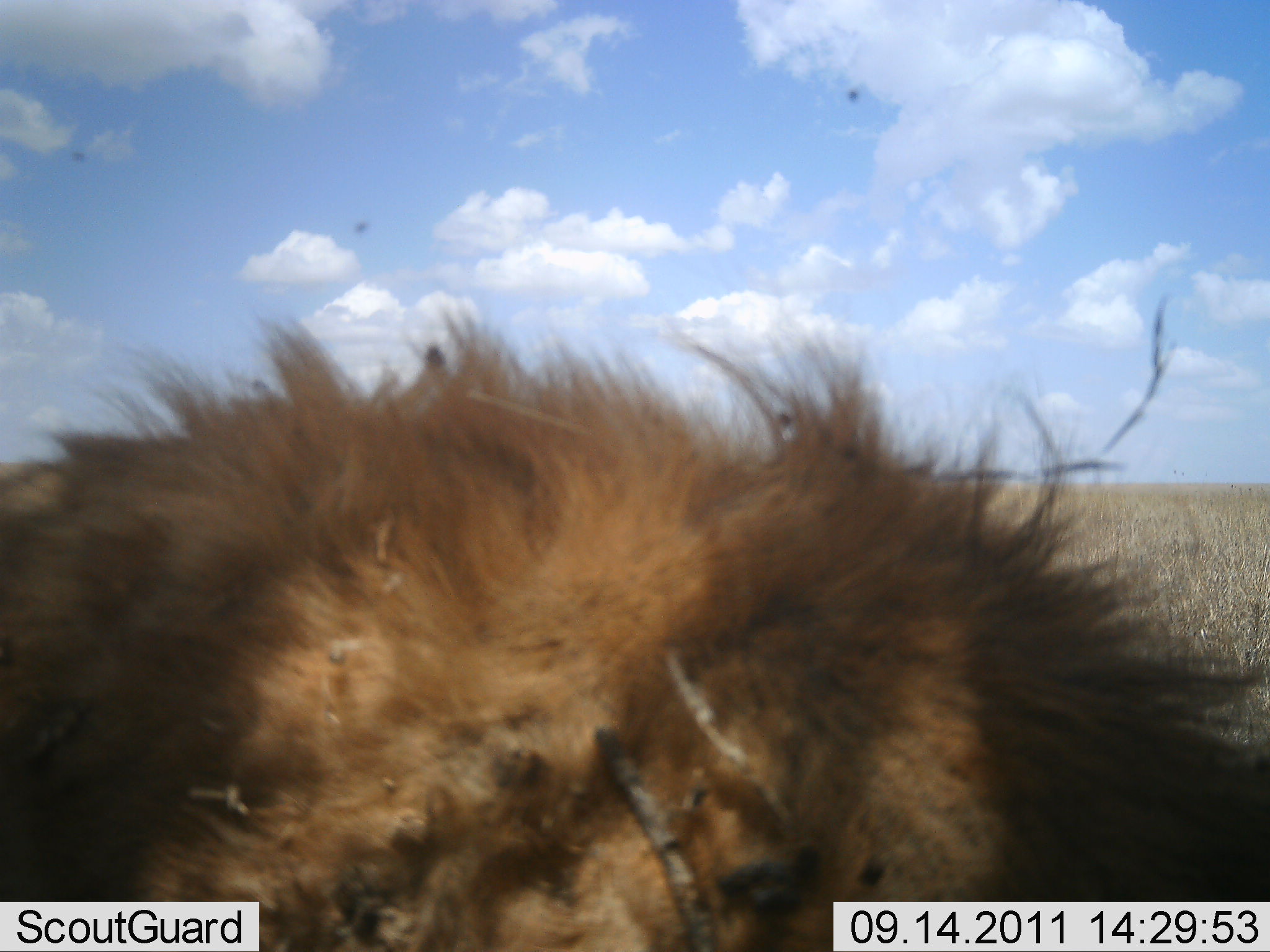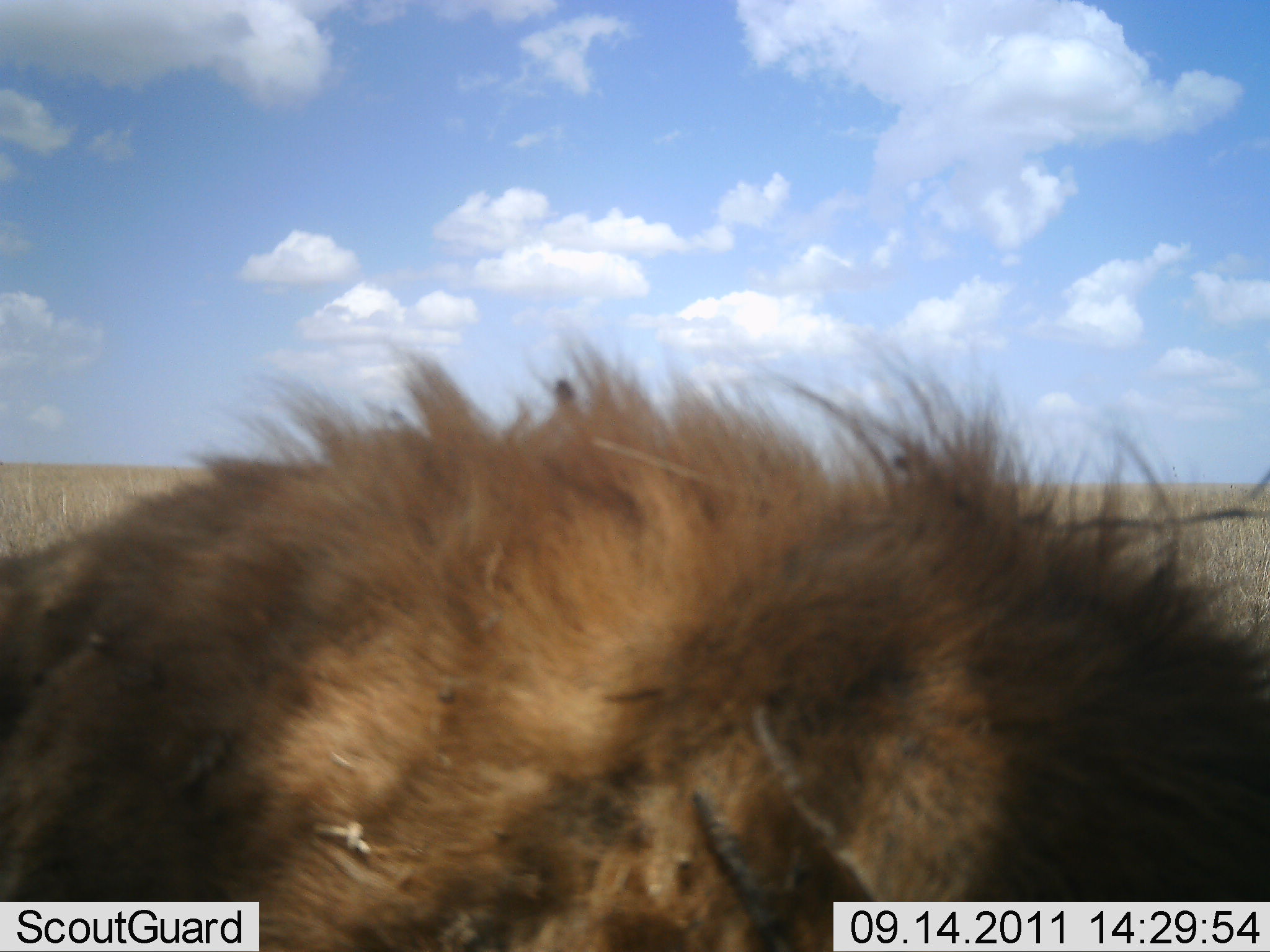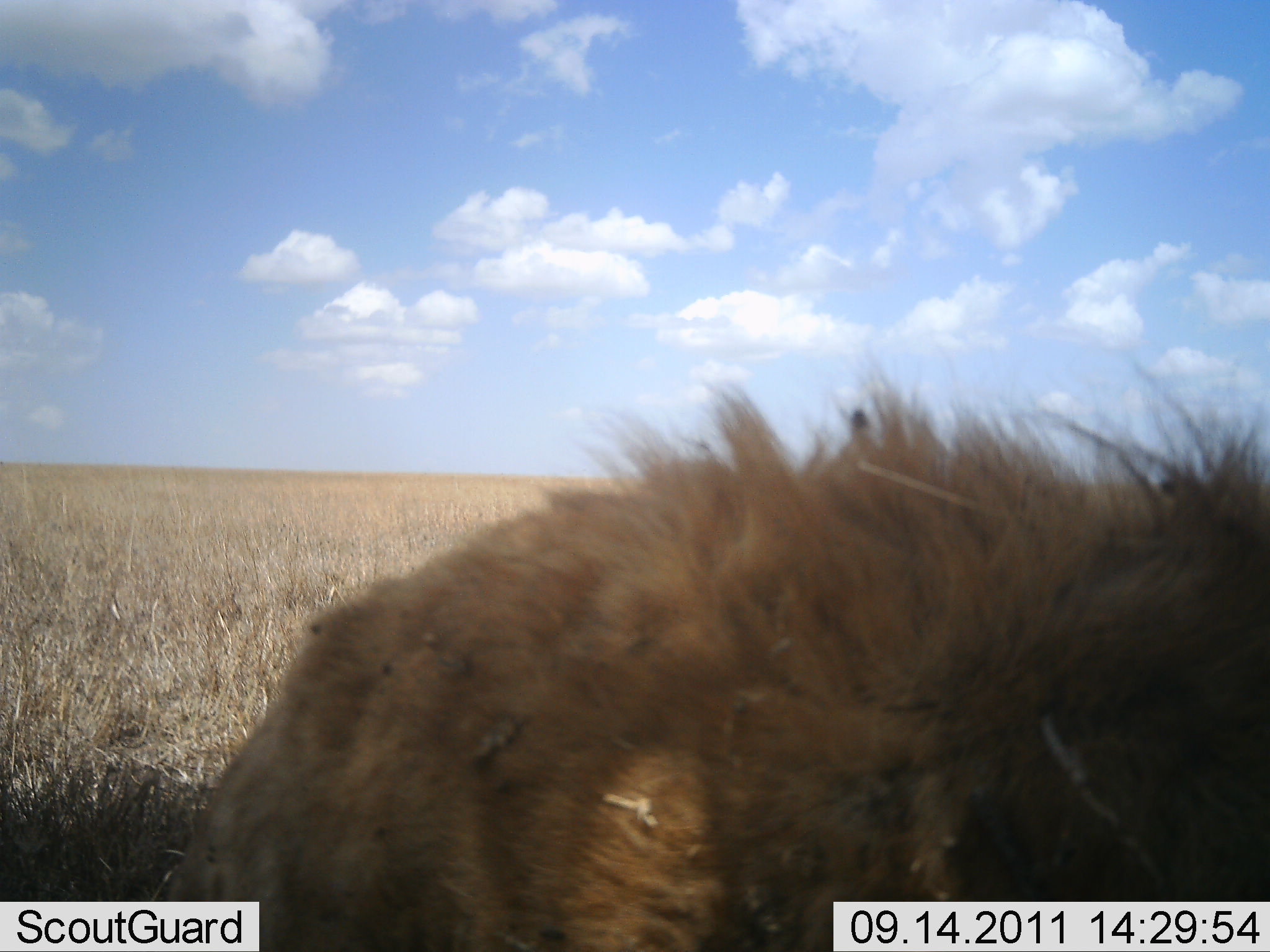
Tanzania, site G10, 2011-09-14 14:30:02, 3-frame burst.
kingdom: Animalia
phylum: Chordata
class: Mammalia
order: Carnivora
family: Felidae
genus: Panthera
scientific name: Panthera leo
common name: lion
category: lionmale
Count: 1.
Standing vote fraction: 0%.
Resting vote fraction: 60%.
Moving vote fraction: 30%.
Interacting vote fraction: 10%.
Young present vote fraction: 0%.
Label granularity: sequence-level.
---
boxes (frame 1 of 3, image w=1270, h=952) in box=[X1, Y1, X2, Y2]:
animal: box=[1, 301, 1269, 952]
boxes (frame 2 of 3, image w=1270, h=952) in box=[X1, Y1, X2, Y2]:
animal: box=[1, 314, 1270, 951]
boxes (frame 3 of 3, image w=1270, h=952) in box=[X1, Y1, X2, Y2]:
animal: box=[151, 362, 1270, 952]